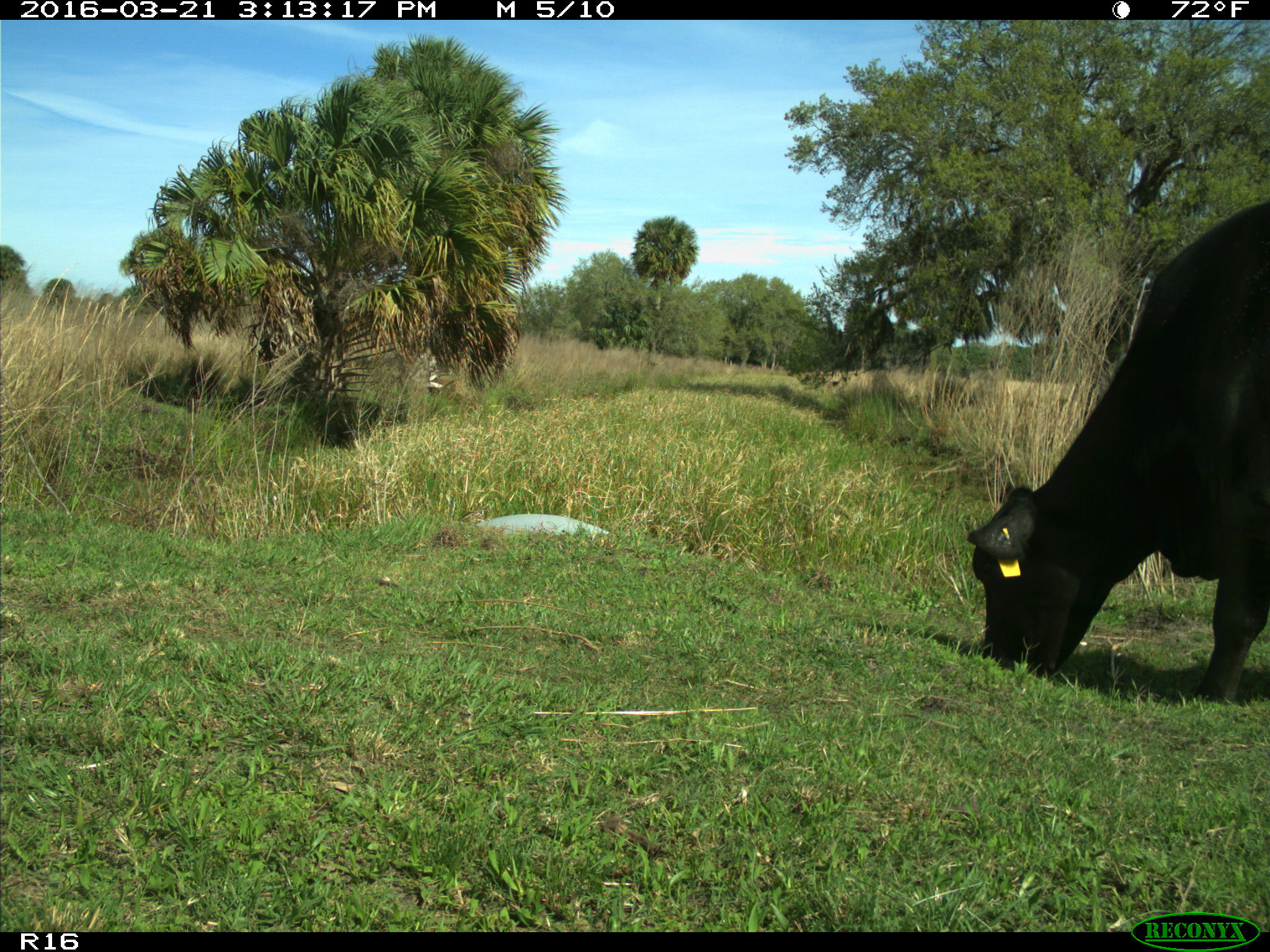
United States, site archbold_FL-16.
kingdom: Animalia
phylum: Chordata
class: Mammalia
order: Artiodactyla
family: Bovidae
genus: Bos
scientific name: Bos taurus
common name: domestic cow